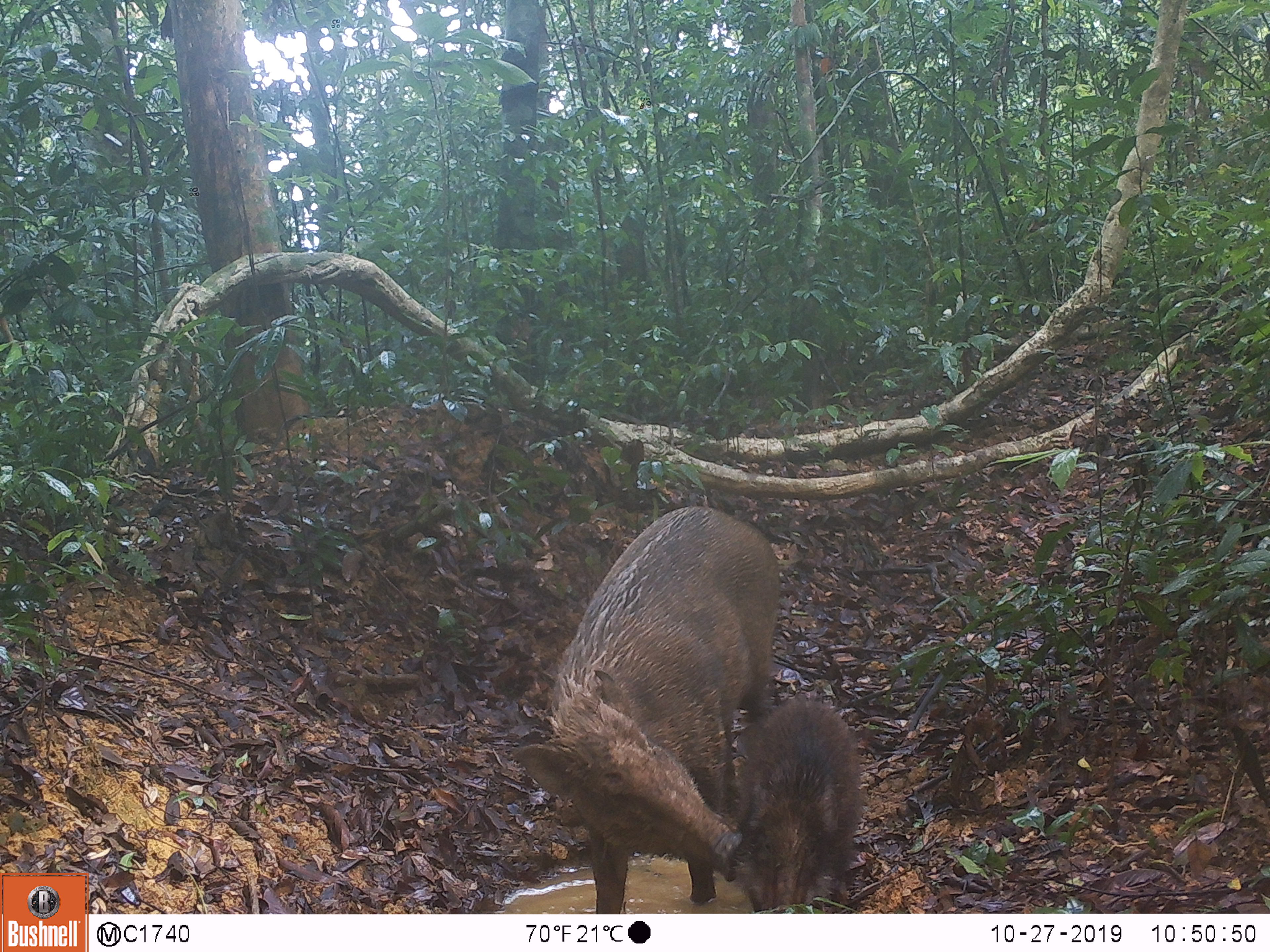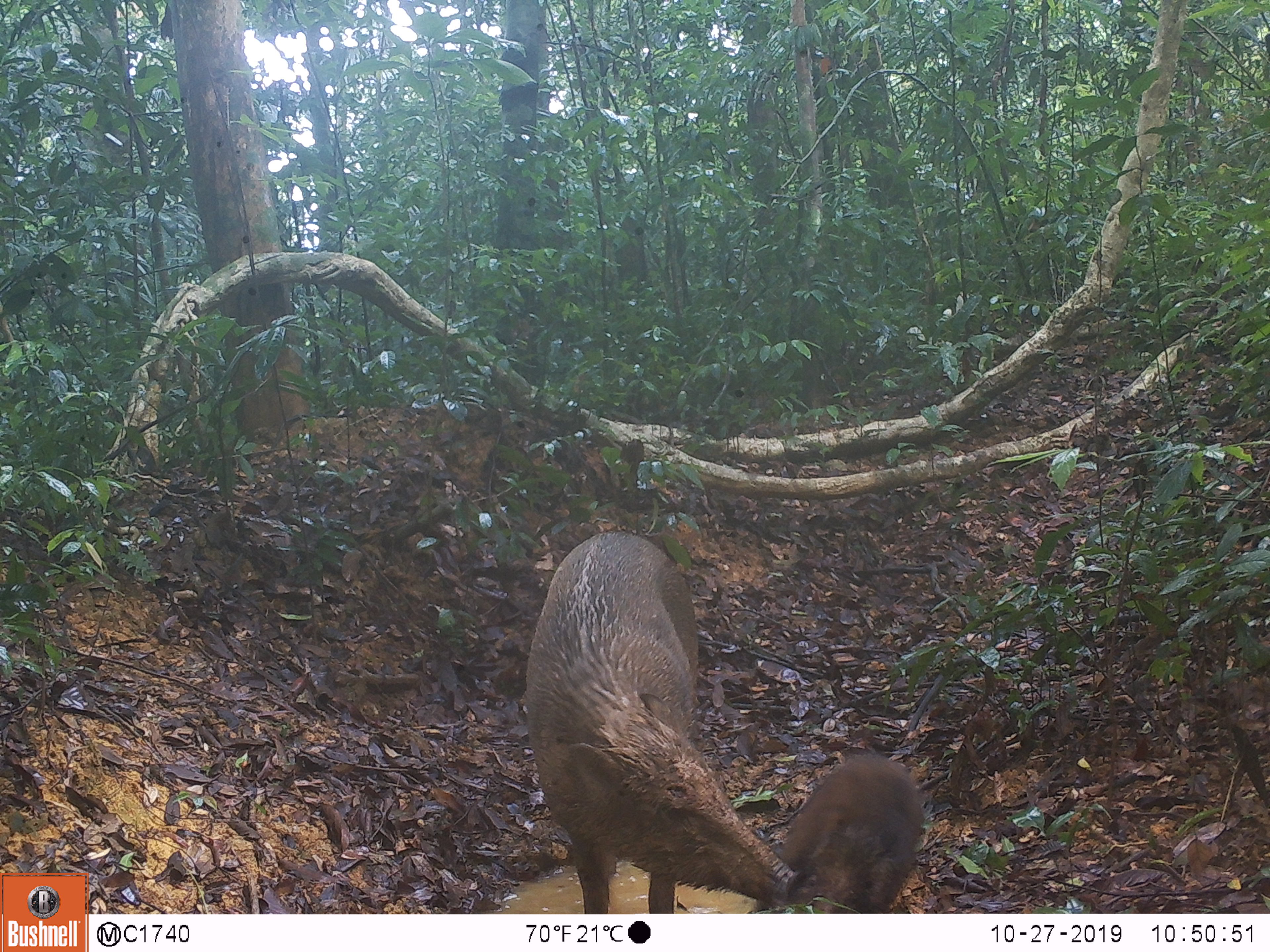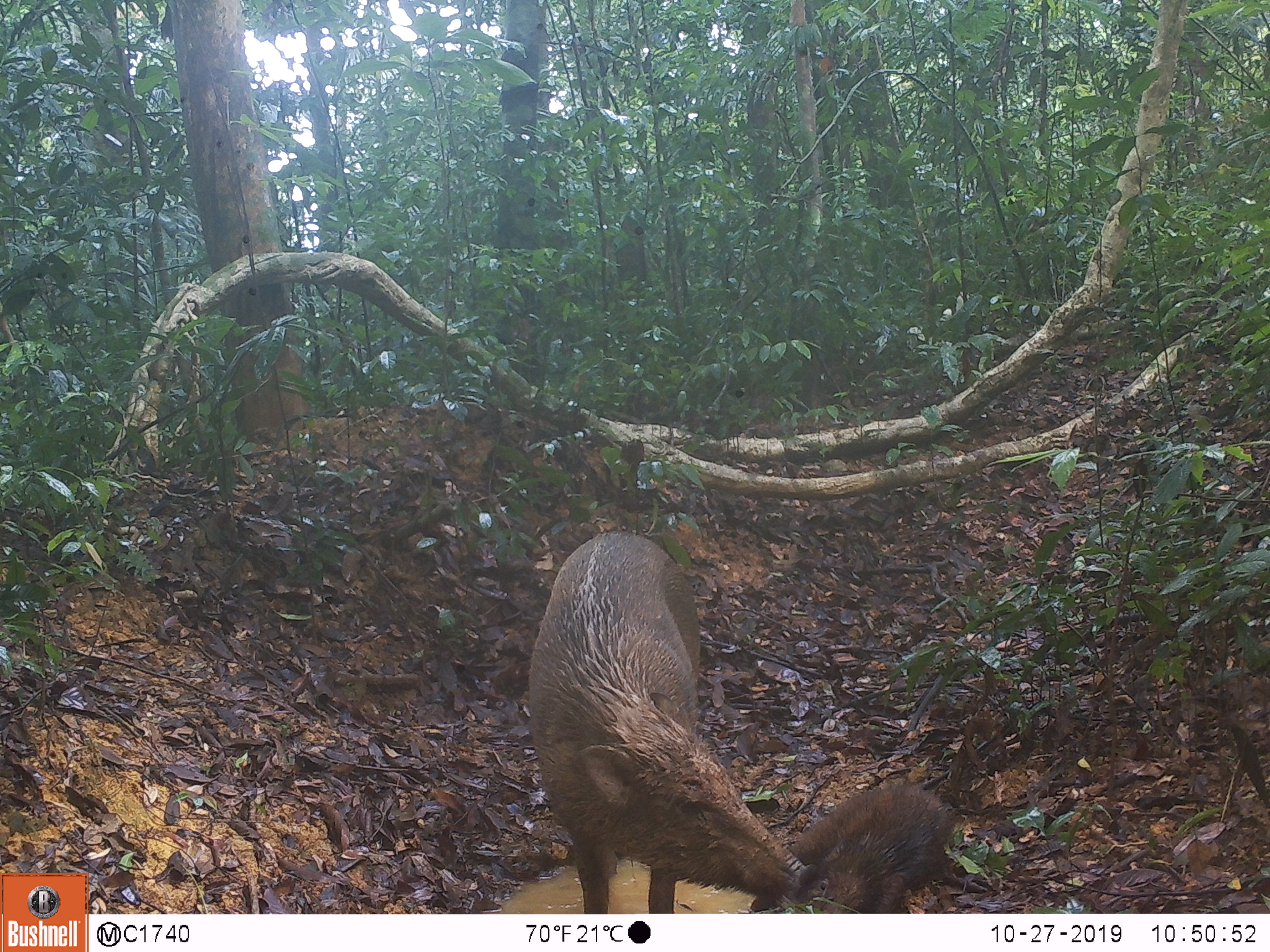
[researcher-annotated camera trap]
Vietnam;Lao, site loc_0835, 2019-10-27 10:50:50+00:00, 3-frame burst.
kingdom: Animalia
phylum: Chordata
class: Mammalia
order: Artiodactyla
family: Suidae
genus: Sus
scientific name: Sus scrofa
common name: eurasian wild pig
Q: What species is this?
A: Eurasian wild pig (Sus scrofa).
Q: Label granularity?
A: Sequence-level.